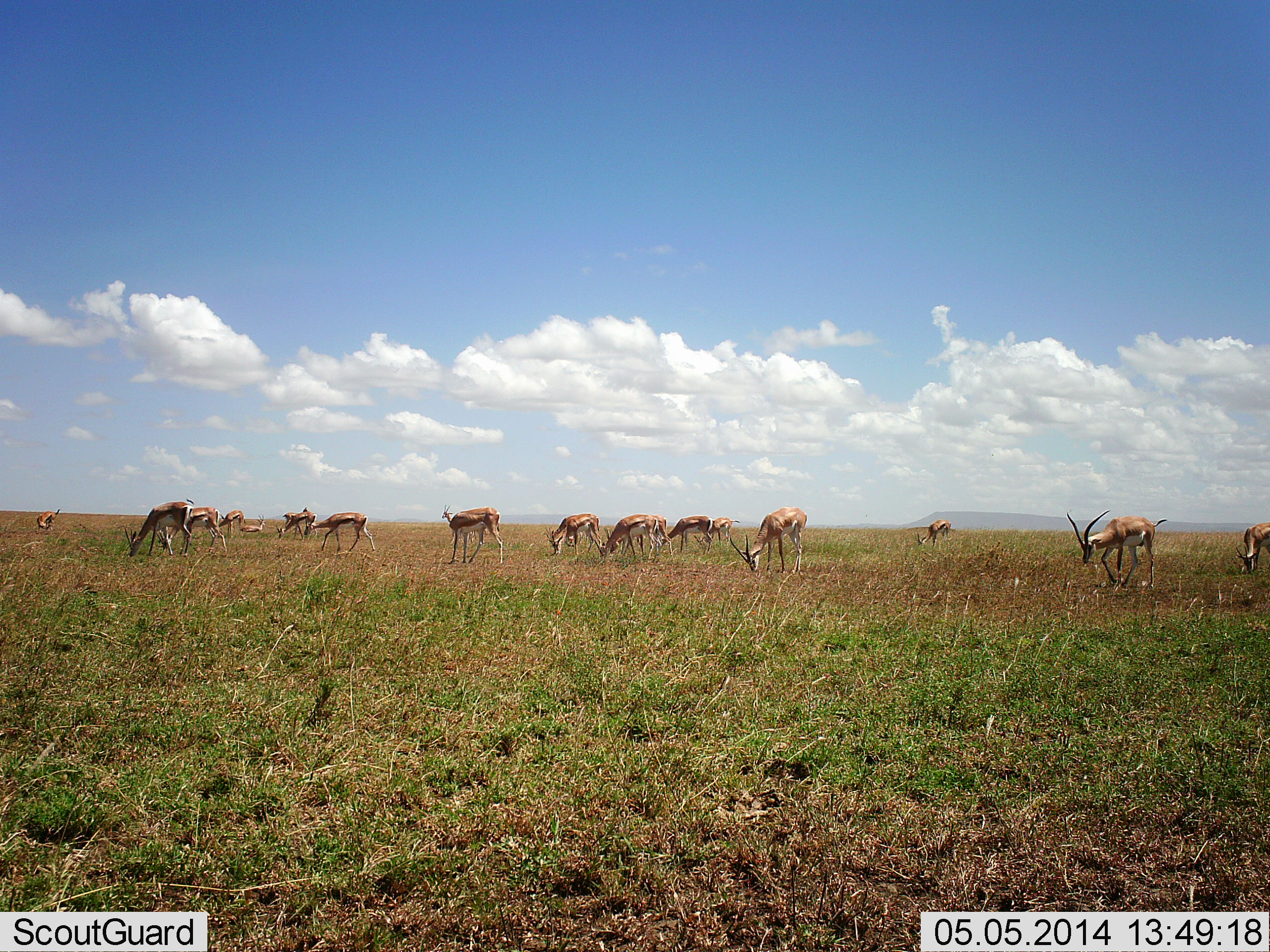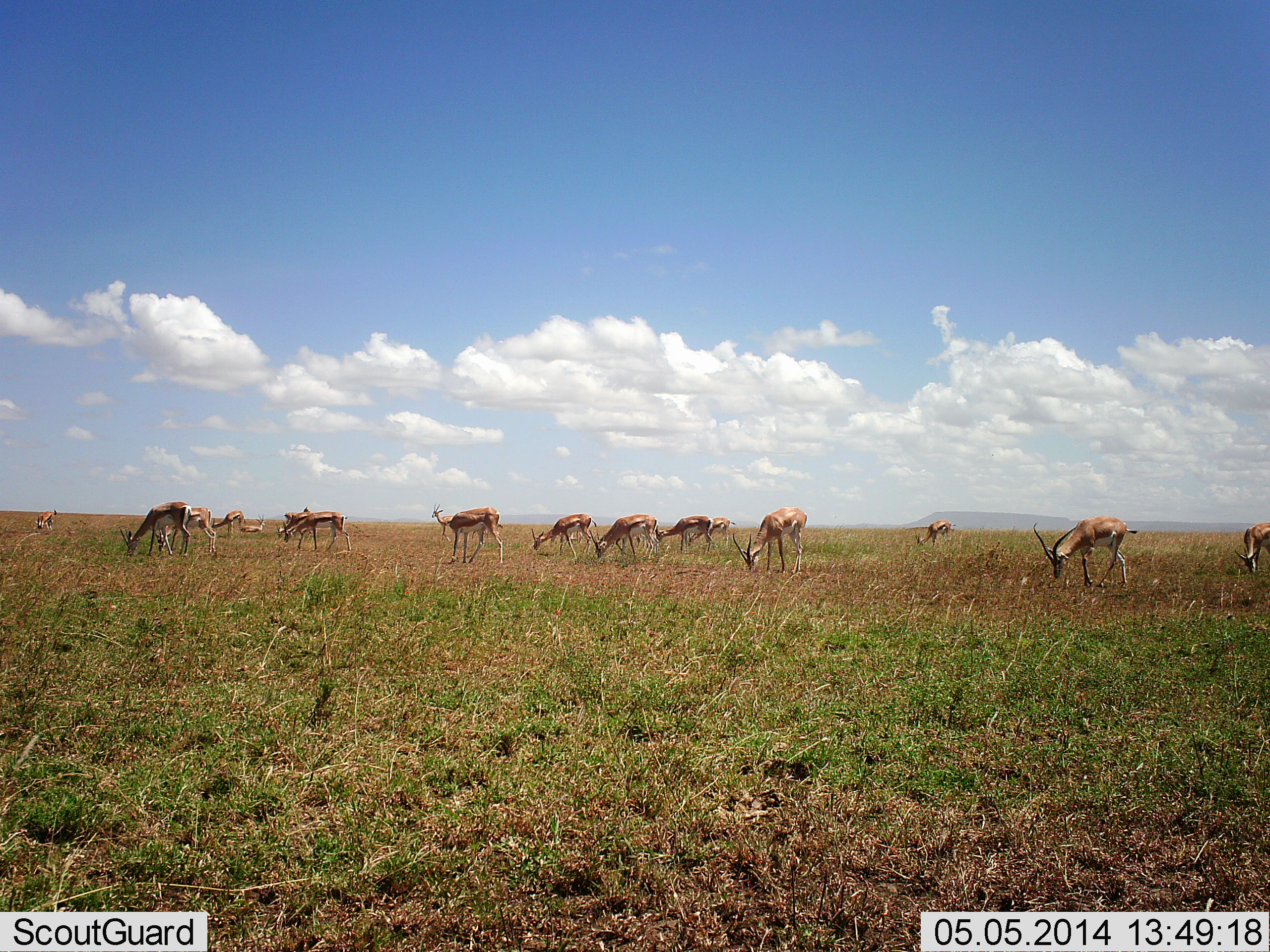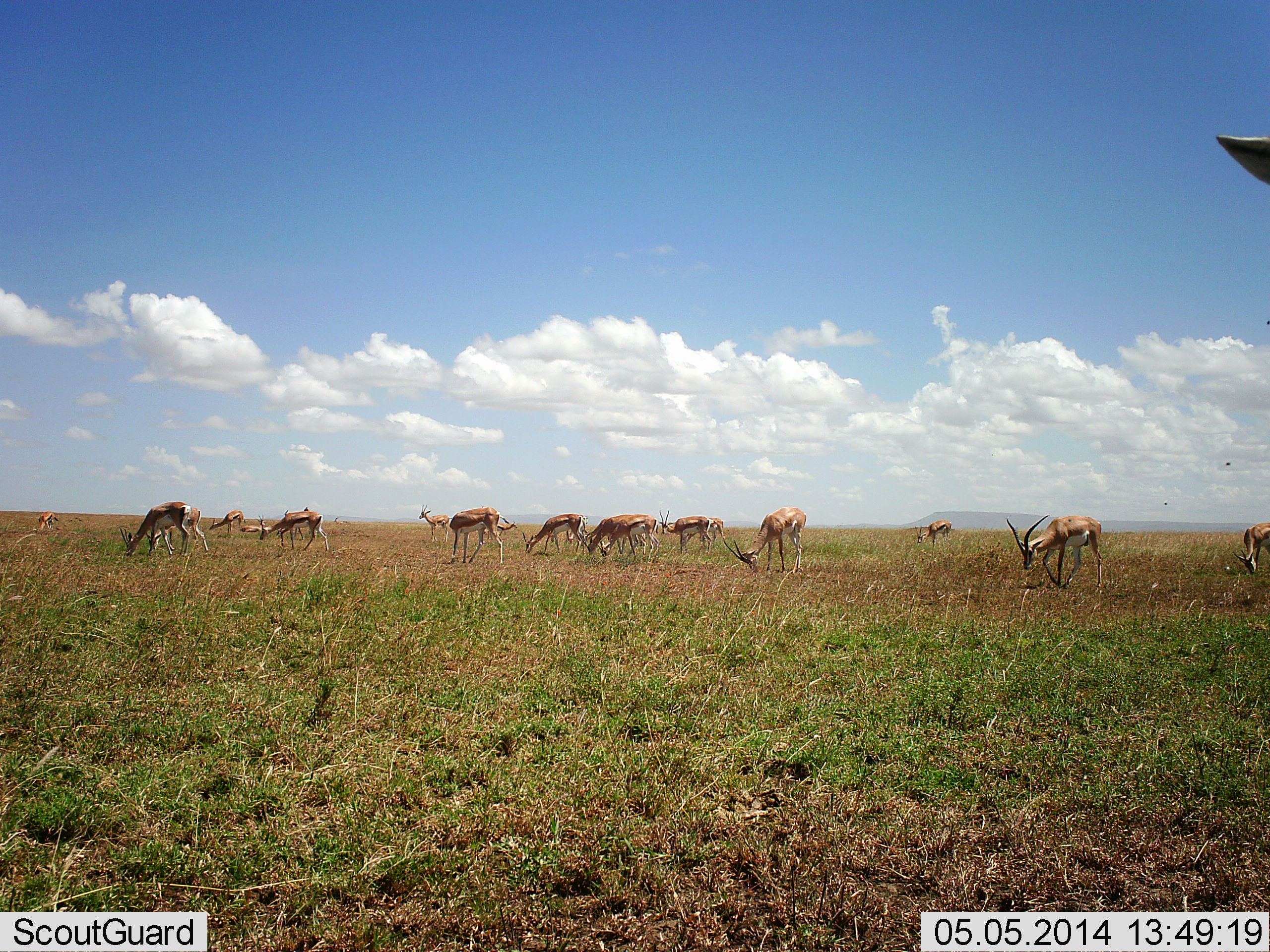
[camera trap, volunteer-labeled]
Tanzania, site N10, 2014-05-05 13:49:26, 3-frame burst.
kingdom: Animalia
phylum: Chordata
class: Mammalia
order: Artiodactyla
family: Bovidae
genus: Nanger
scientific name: Nanger granti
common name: grant's gazelle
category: gazellegrants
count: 11-50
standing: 55%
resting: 9%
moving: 36%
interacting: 0%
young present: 18%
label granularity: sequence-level